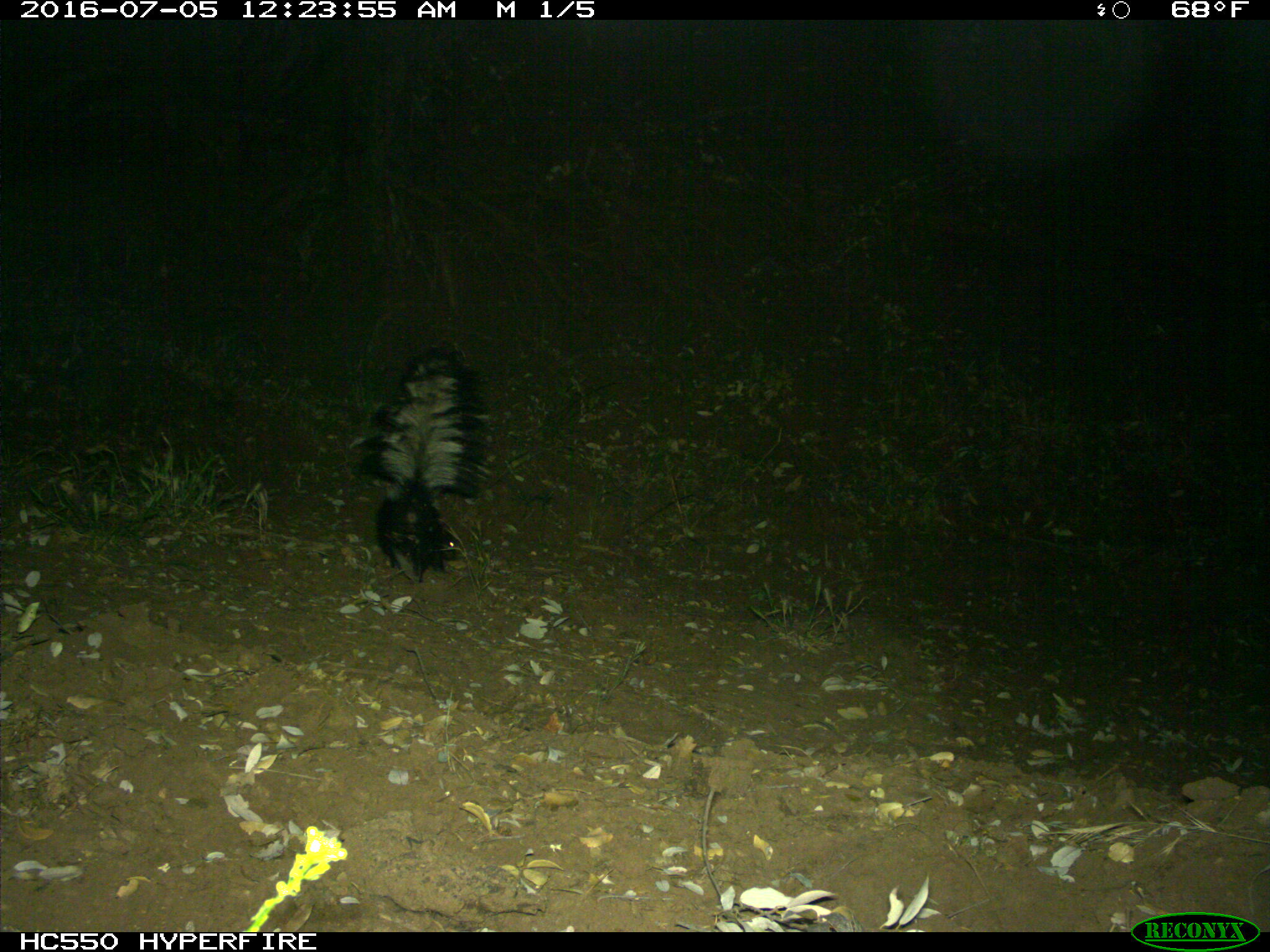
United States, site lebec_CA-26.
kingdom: Animalia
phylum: Chordata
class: Mammalia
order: Carnivora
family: Mephitidae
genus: Mephitis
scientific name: Mephitis mephitis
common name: striped skunk